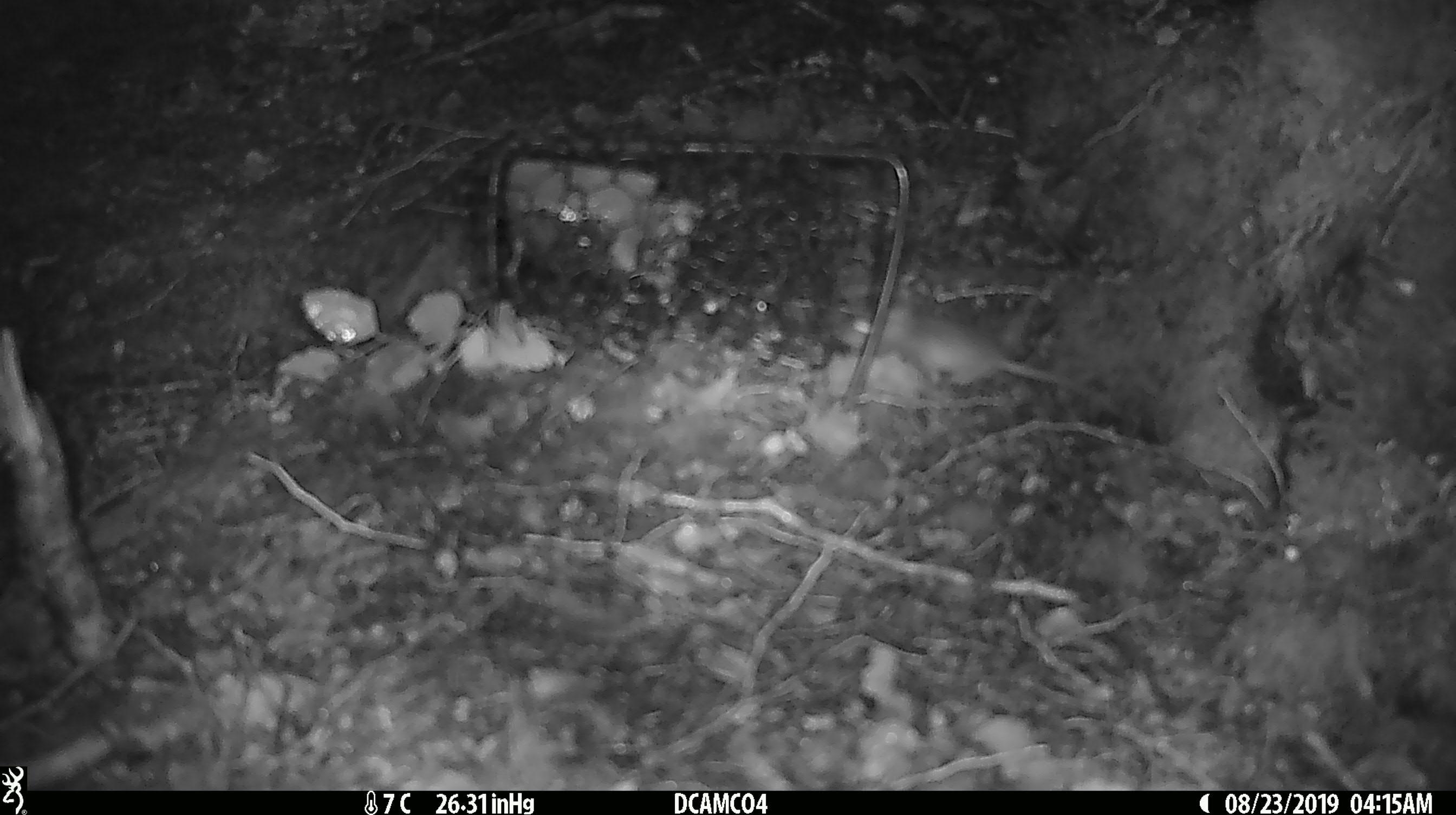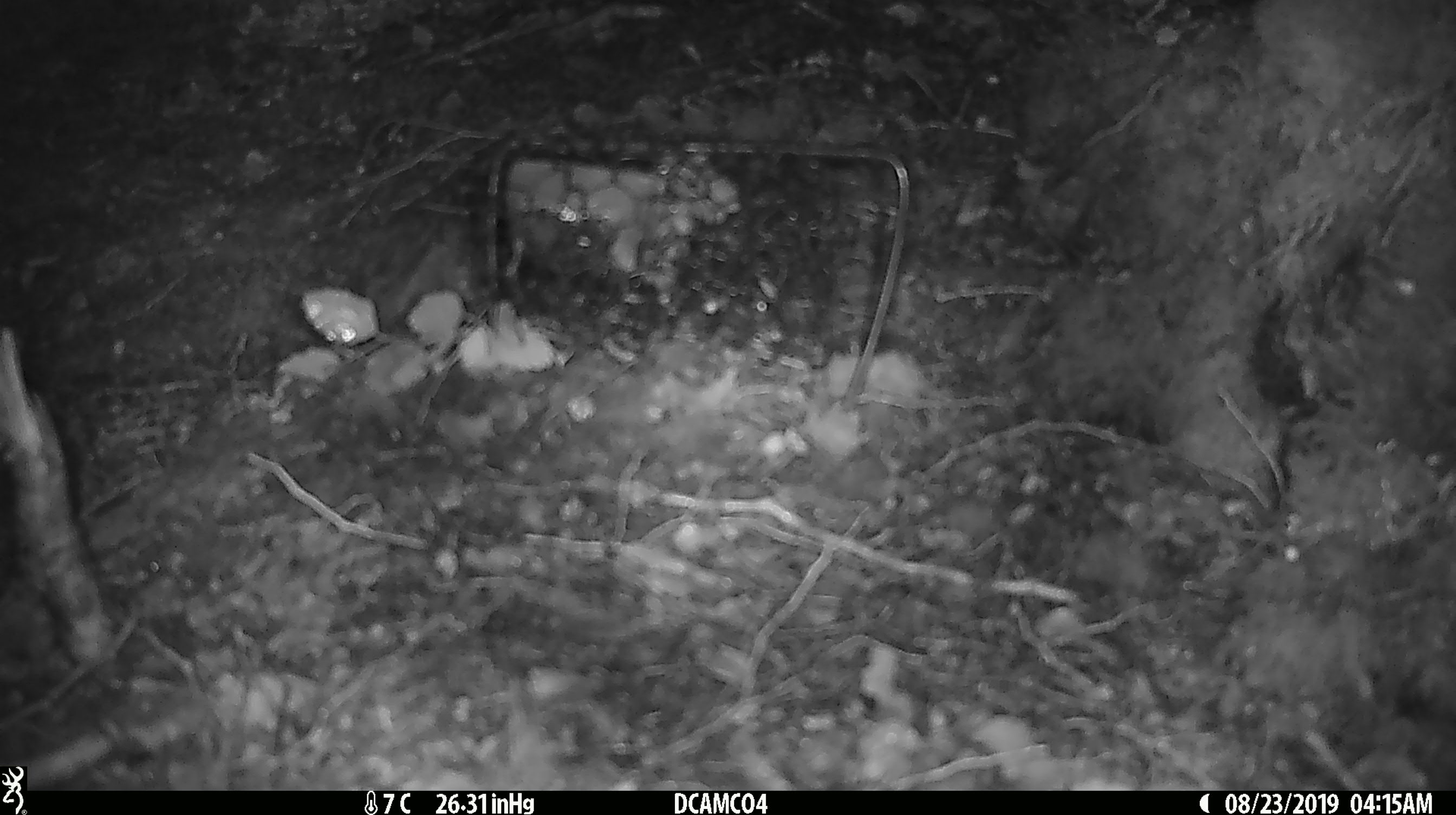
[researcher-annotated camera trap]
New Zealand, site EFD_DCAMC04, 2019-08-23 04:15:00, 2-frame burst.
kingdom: Animalia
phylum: Chordata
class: Mammalia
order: Rodentia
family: Muridae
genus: Mus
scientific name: Mus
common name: mouse